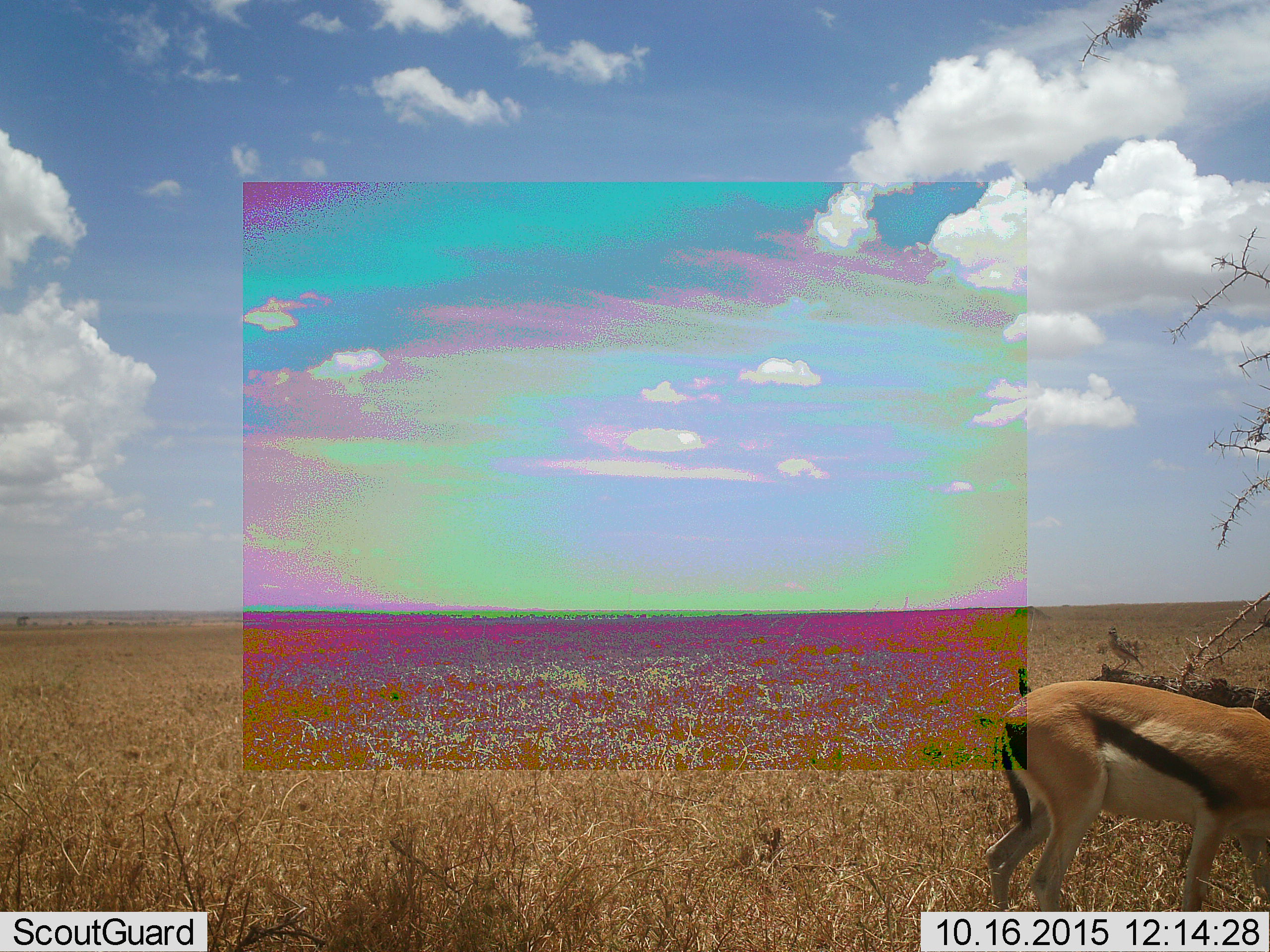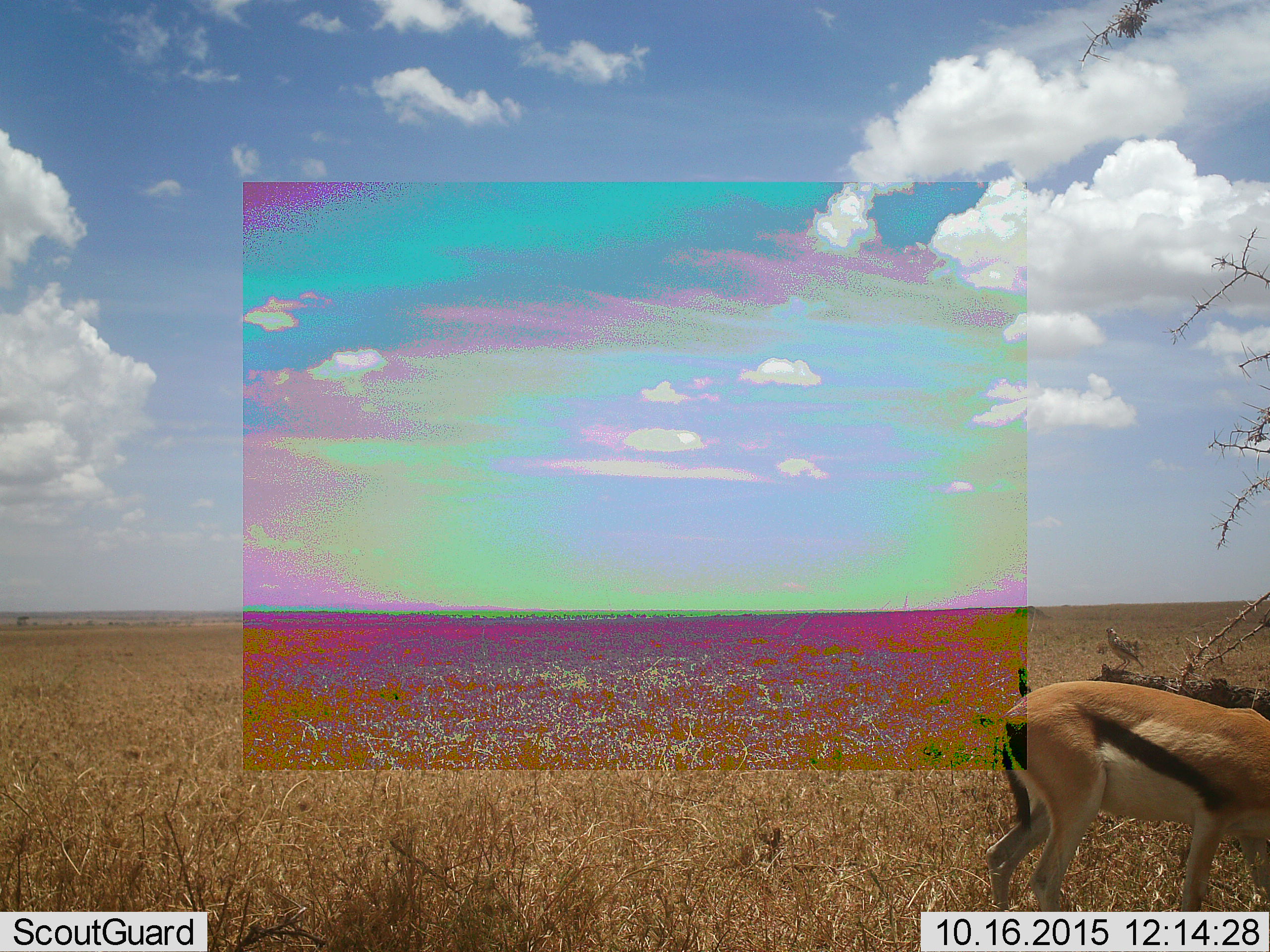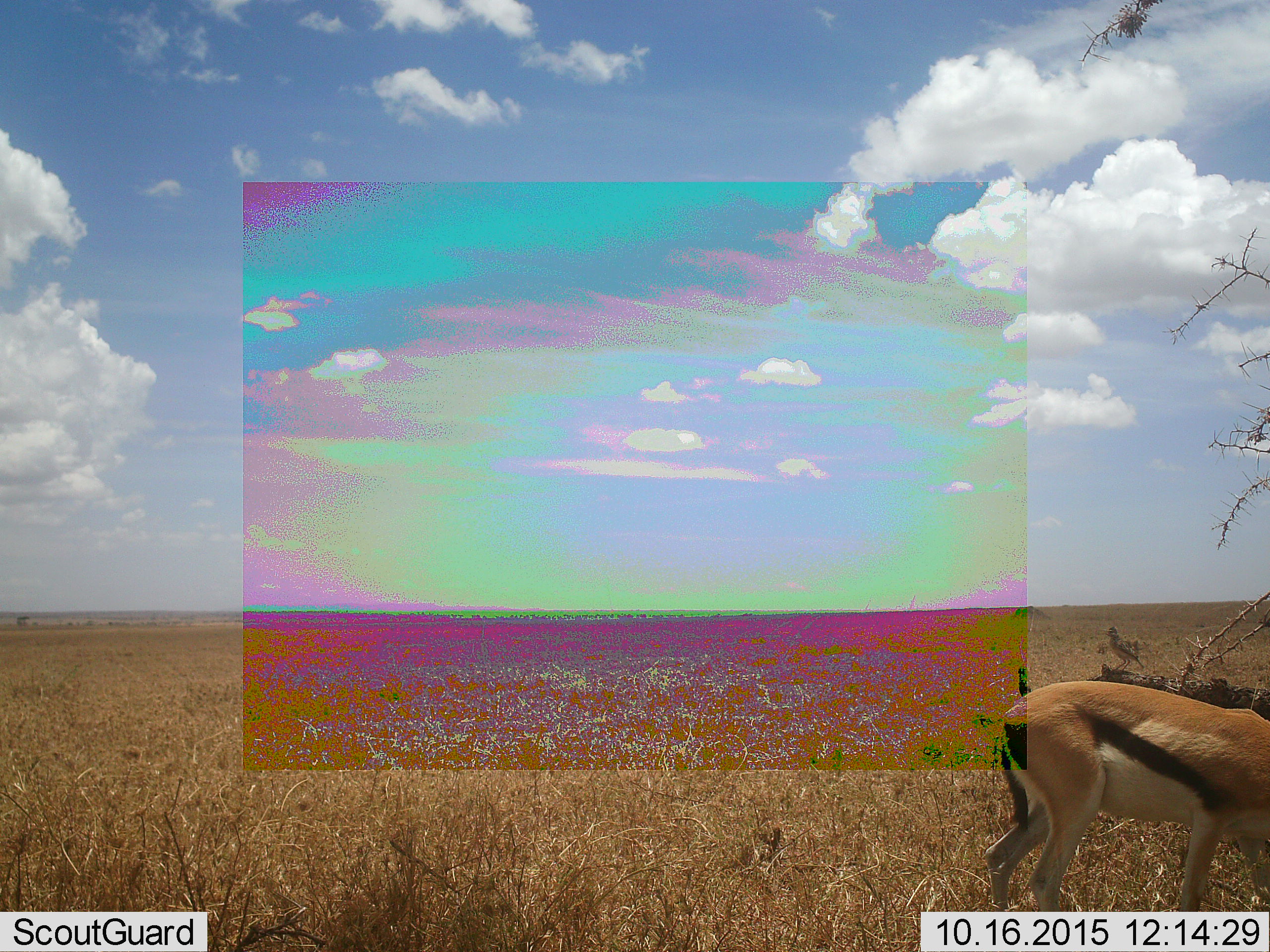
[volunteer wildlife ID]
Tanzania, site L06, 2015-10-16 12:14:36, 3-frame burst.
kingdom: Animalia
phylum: Chordata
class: Aves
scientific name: Aves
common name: bird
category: otherbird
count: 1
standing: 86%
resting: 14%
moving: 14%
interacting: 0%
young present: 0%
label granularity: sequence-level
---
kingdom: Animalia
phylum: Chordata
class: Mammalia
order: Artiodactyla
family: Bovidae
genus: Eudorcas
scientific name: Eudorcas thomsonii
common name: thomson's gazelle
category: gazellethomsons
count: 1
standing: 50%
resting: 0%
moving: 38%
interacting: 0%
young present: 0%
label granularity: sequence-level